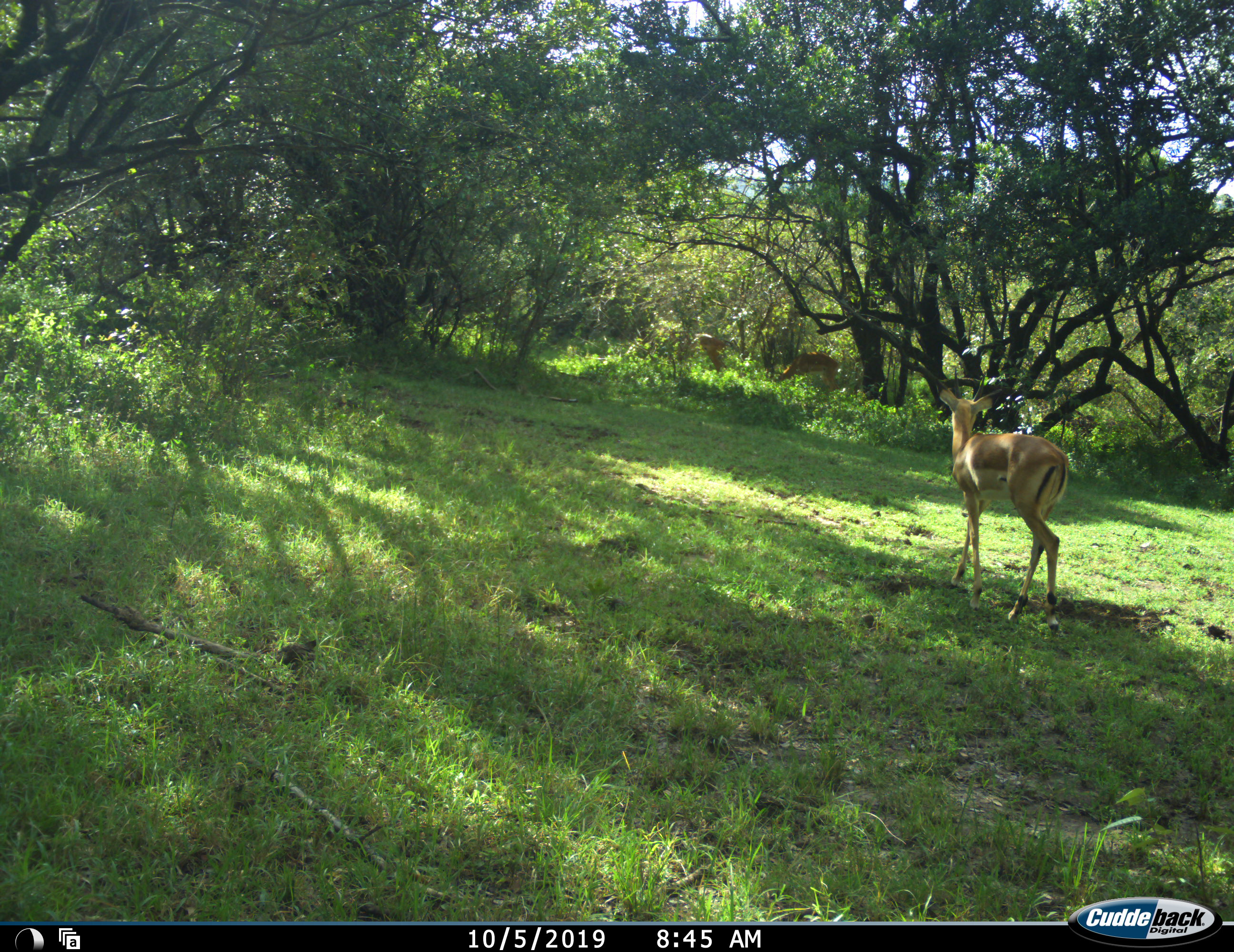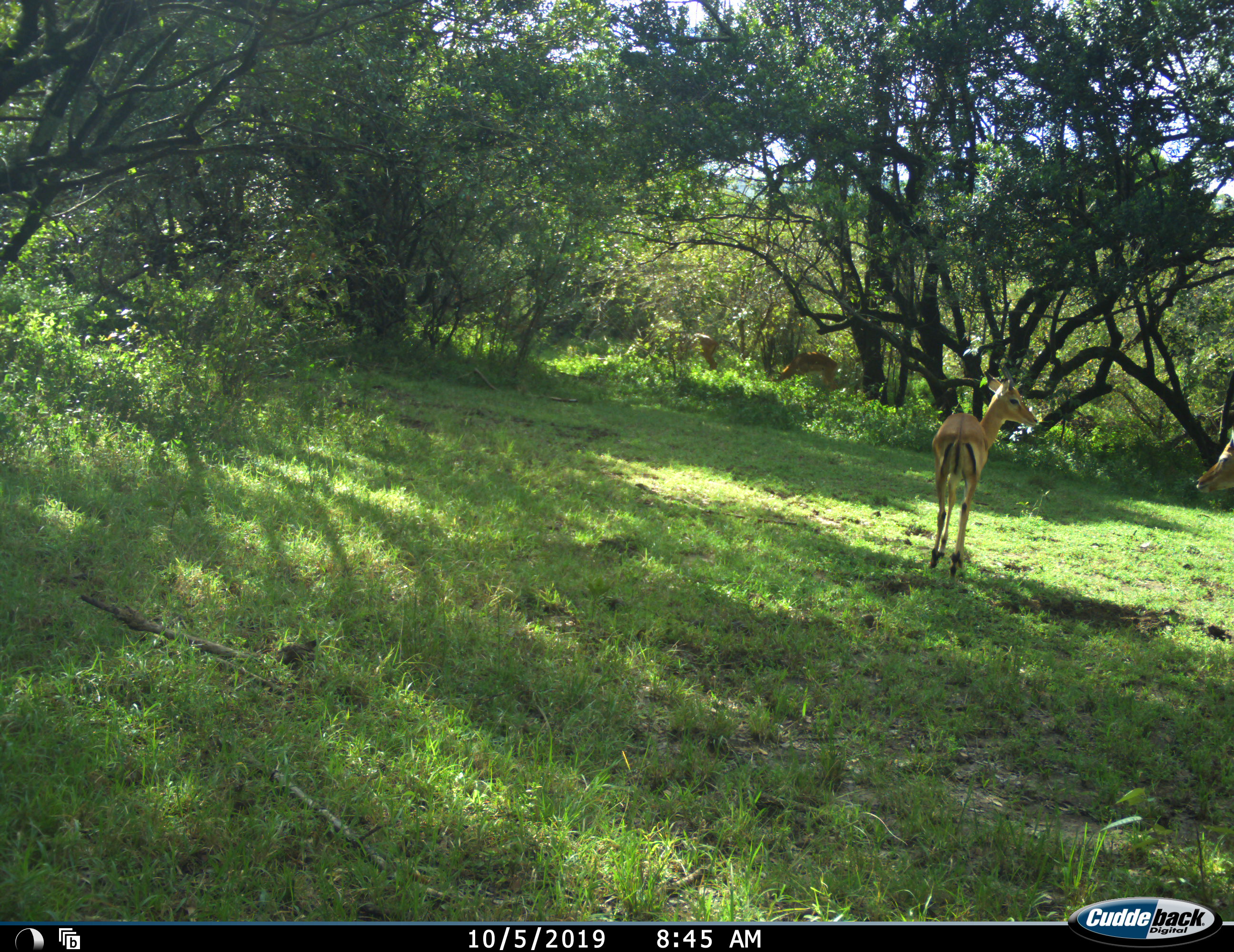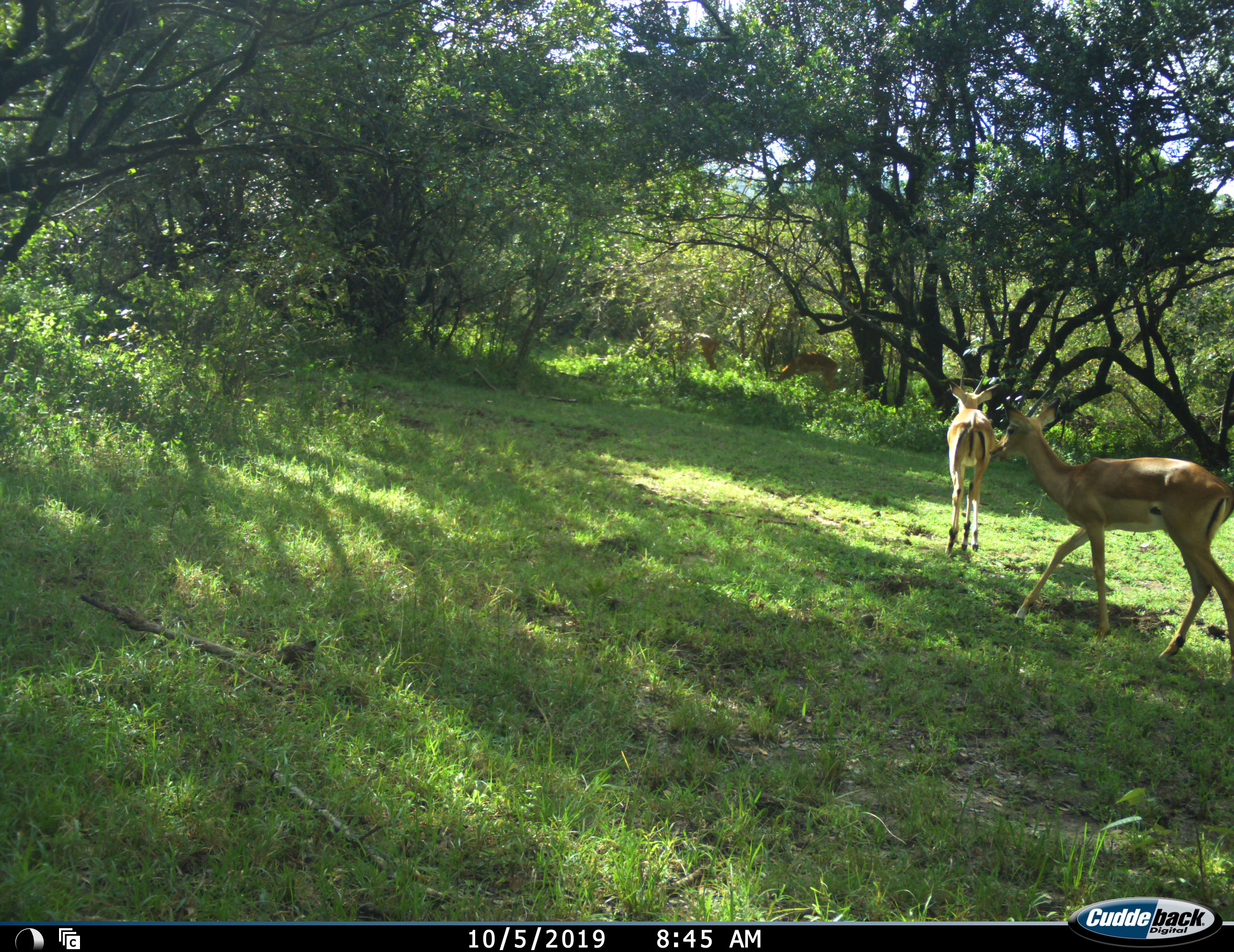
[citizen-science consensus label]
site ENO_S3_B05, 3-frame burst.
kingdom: Animalia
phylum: Chordata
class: Mammalia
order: Artiodactyla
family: Bovidae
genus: Aepyceros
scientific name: Aepyceros melampus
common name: impala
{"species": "impala (Aepyceros melampus)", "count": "2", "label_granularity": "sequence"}